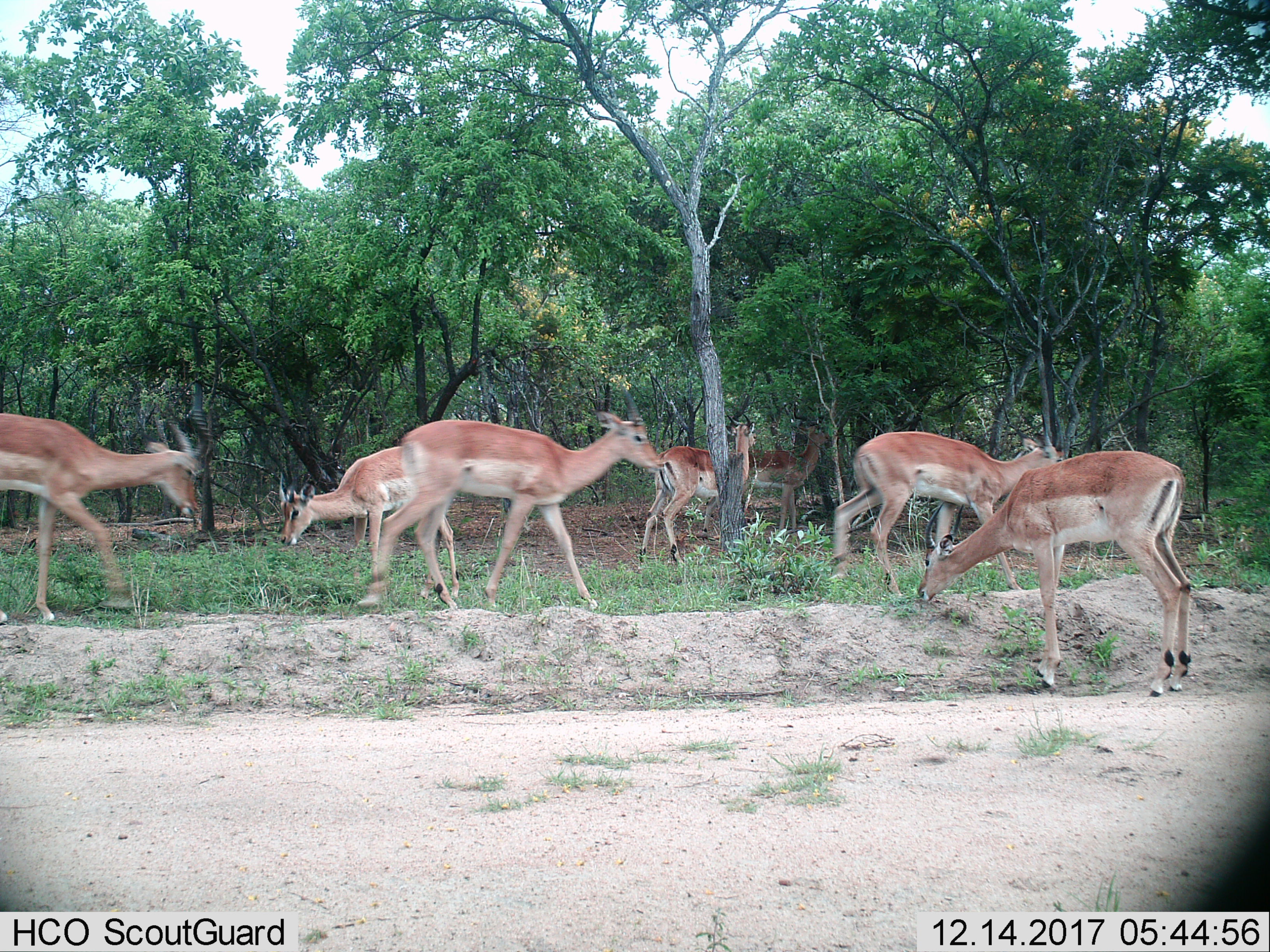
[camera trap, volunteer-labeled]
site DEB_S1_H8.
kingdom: Animalia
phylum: Chordata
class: Mammalia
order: Artiodactyla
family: Bovidae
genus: Aepyceros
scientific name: Aepyceros melampus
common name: impala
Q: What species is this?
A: Impala (Aepyceros melampus).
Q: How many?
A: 7.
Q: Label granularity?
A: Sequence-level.